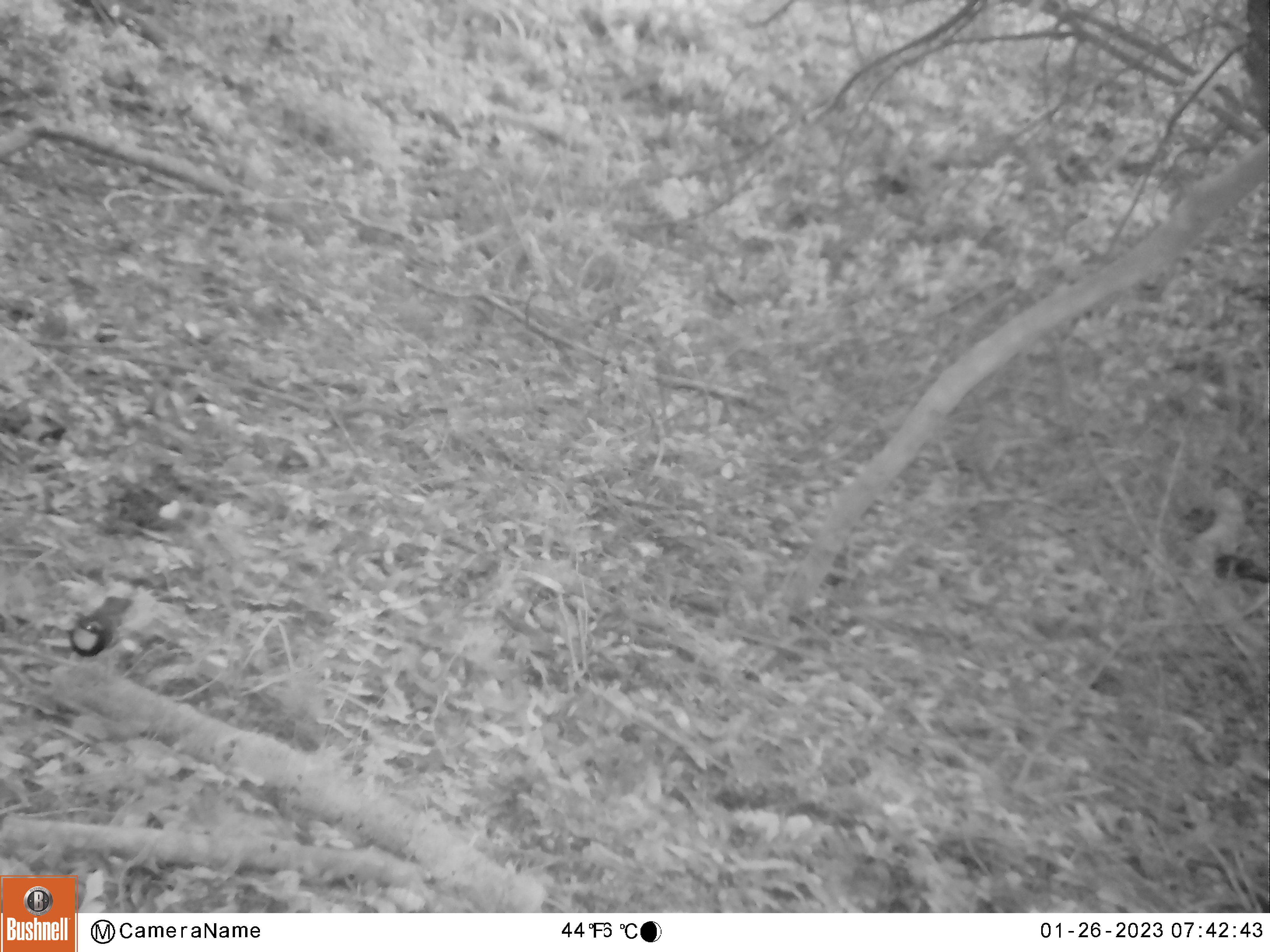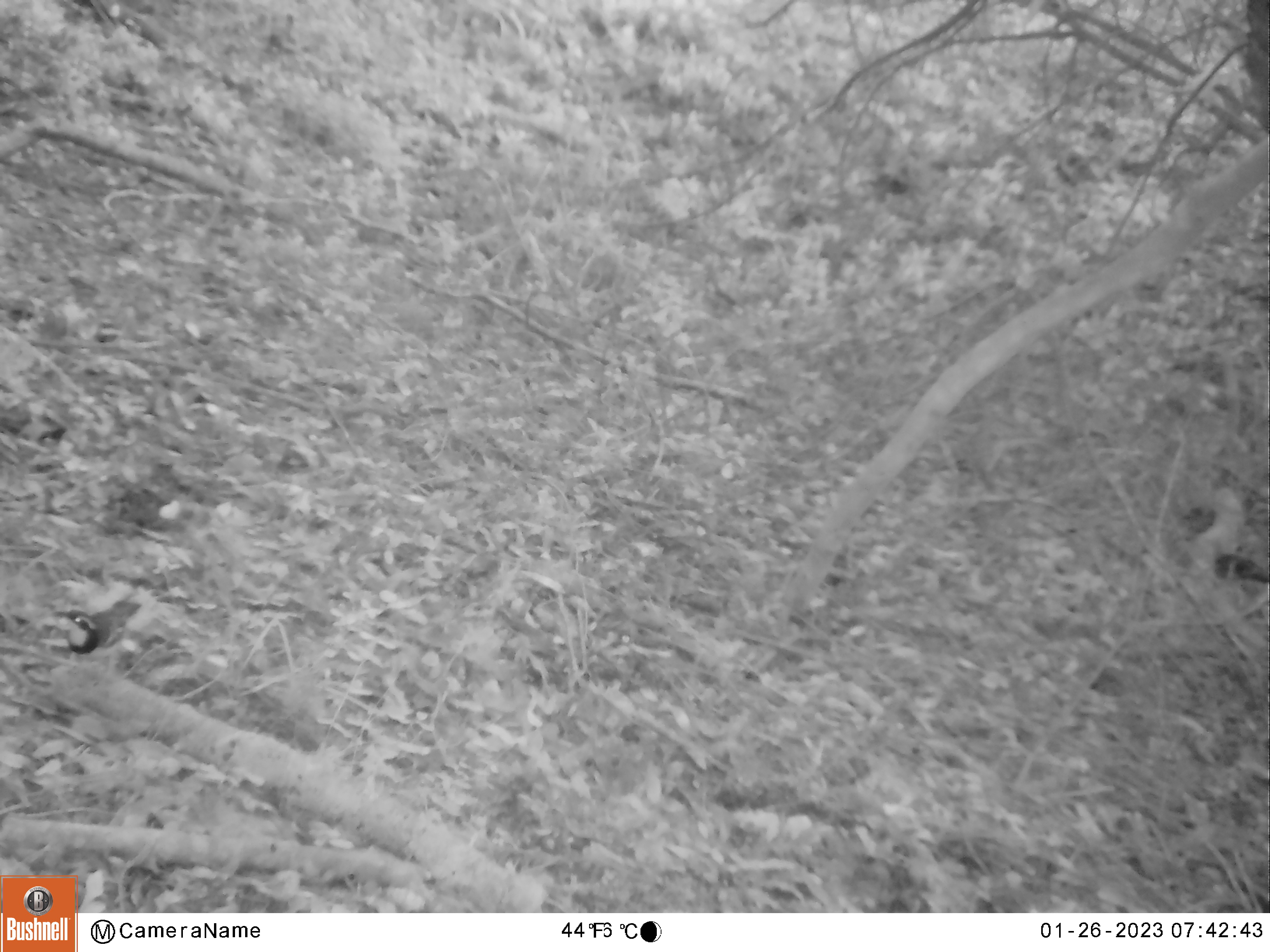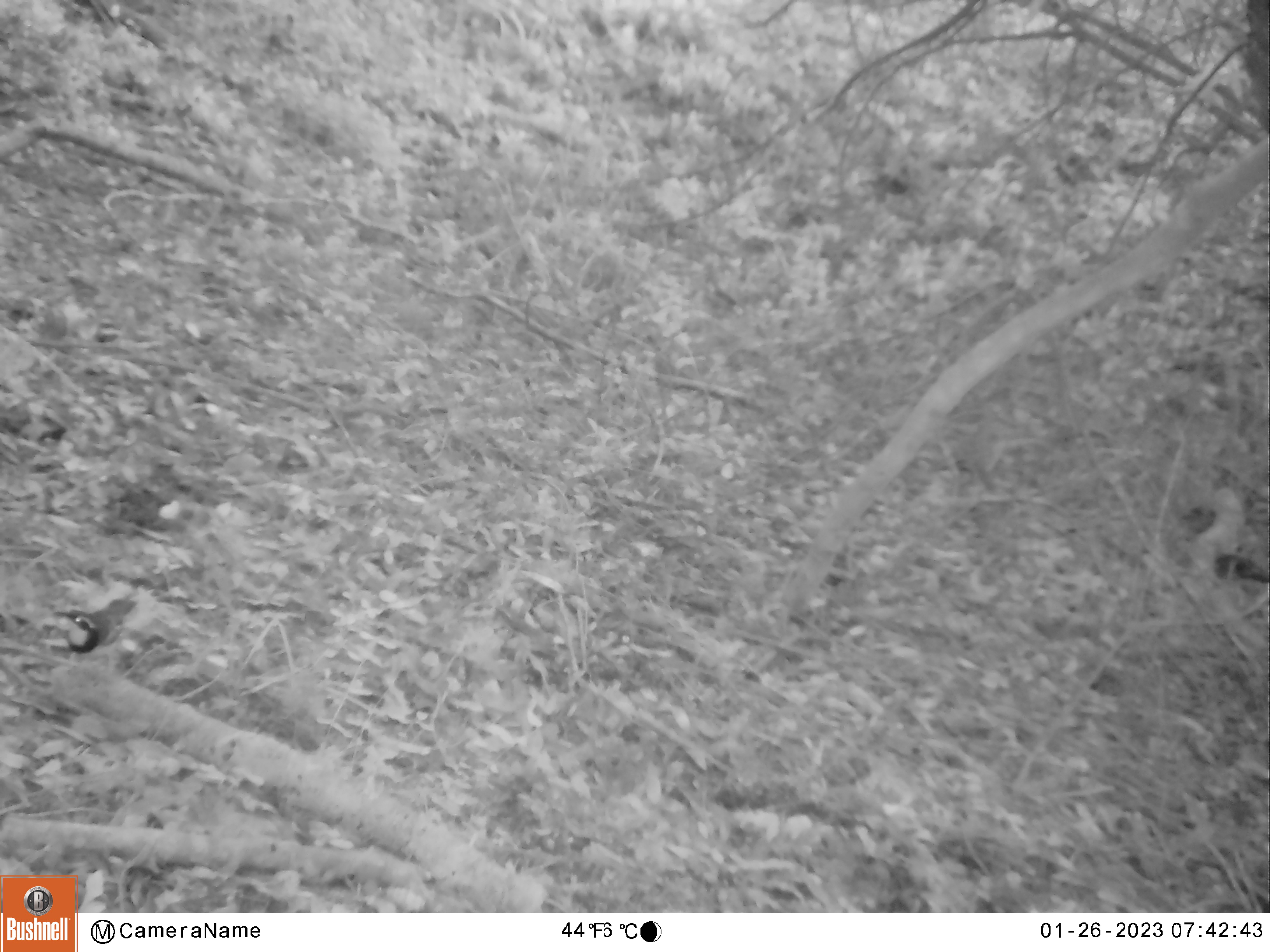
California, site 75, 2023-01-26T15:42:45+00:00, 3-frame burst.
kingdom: Animalia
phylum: Chordata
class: Aves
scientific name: Aves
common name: bird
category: unknown bird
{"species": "unknown bird (bird) (Aves)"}